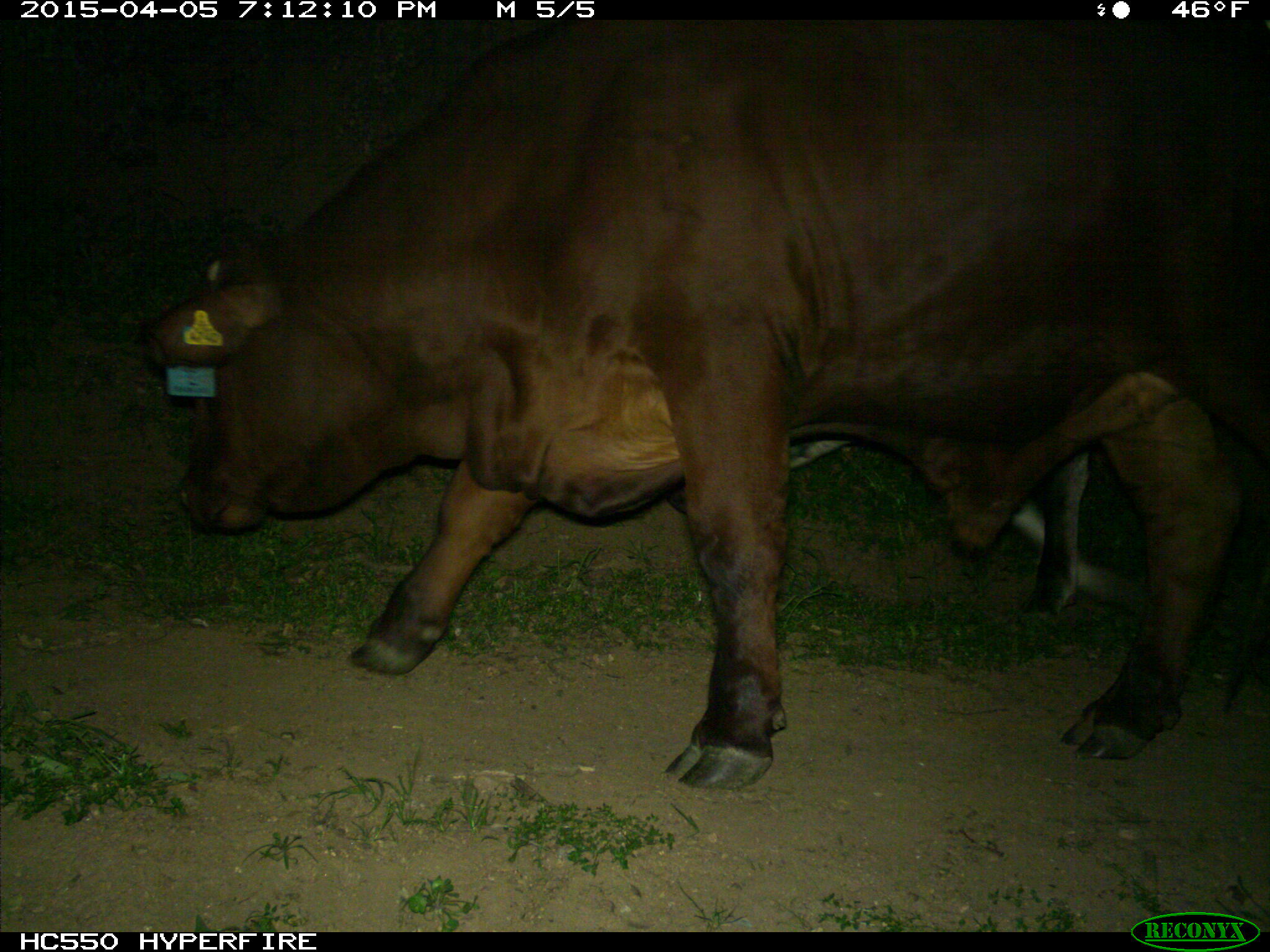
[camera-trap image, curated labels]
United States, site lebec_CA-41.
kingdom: Animalia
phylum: Chordata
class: Mammalia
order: Artiodactyla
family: Bovidae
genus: Bos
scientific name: Bos taurus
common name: domestic cow